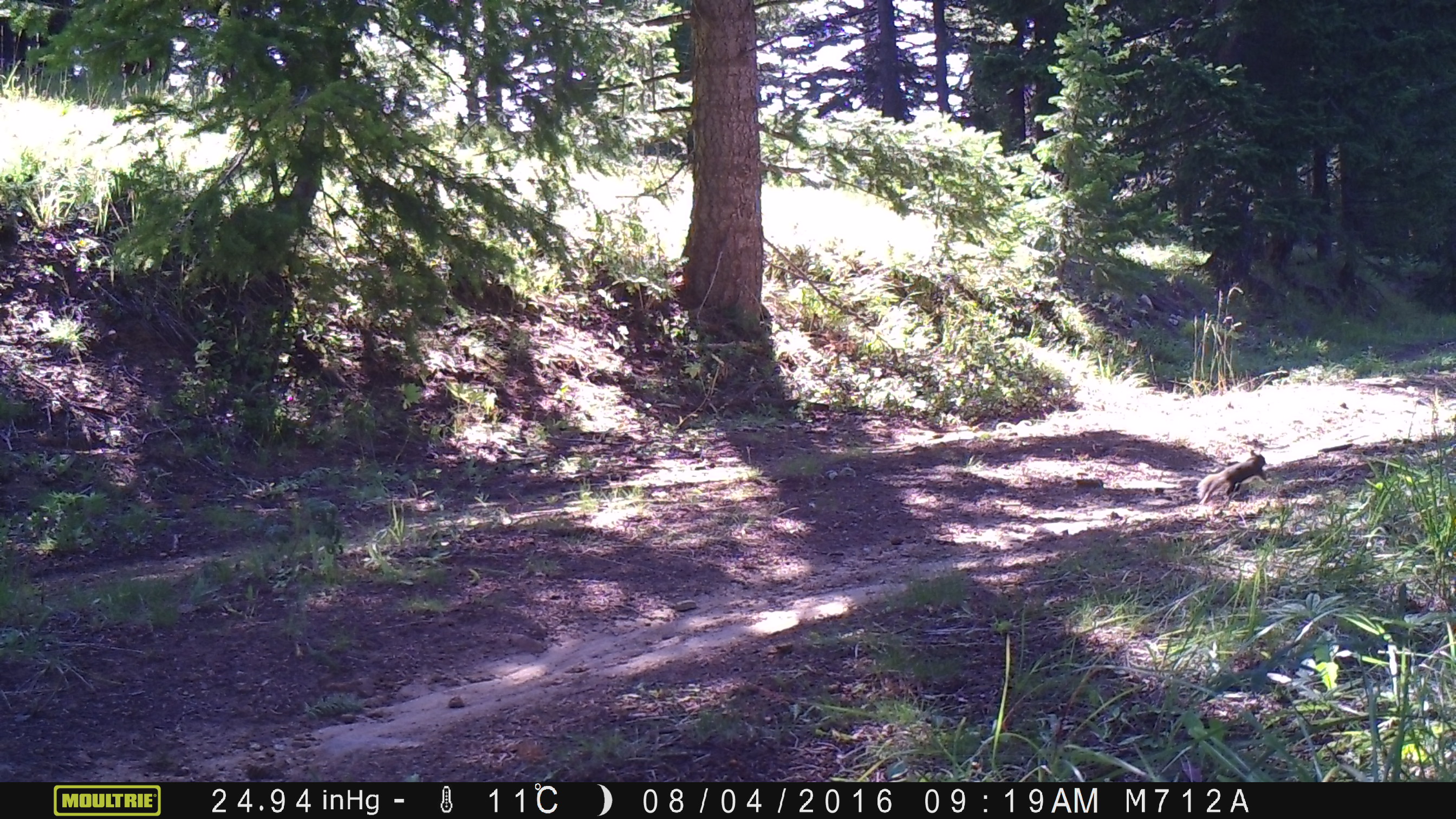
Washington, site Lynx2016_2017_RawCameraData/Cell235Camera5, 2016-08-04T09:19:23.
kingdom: Animalia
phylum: Chordata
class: Mammalia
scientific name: Mammalia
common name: small mammal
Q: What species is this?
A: Small mammal (Mammalia).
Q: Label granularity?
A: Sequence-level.